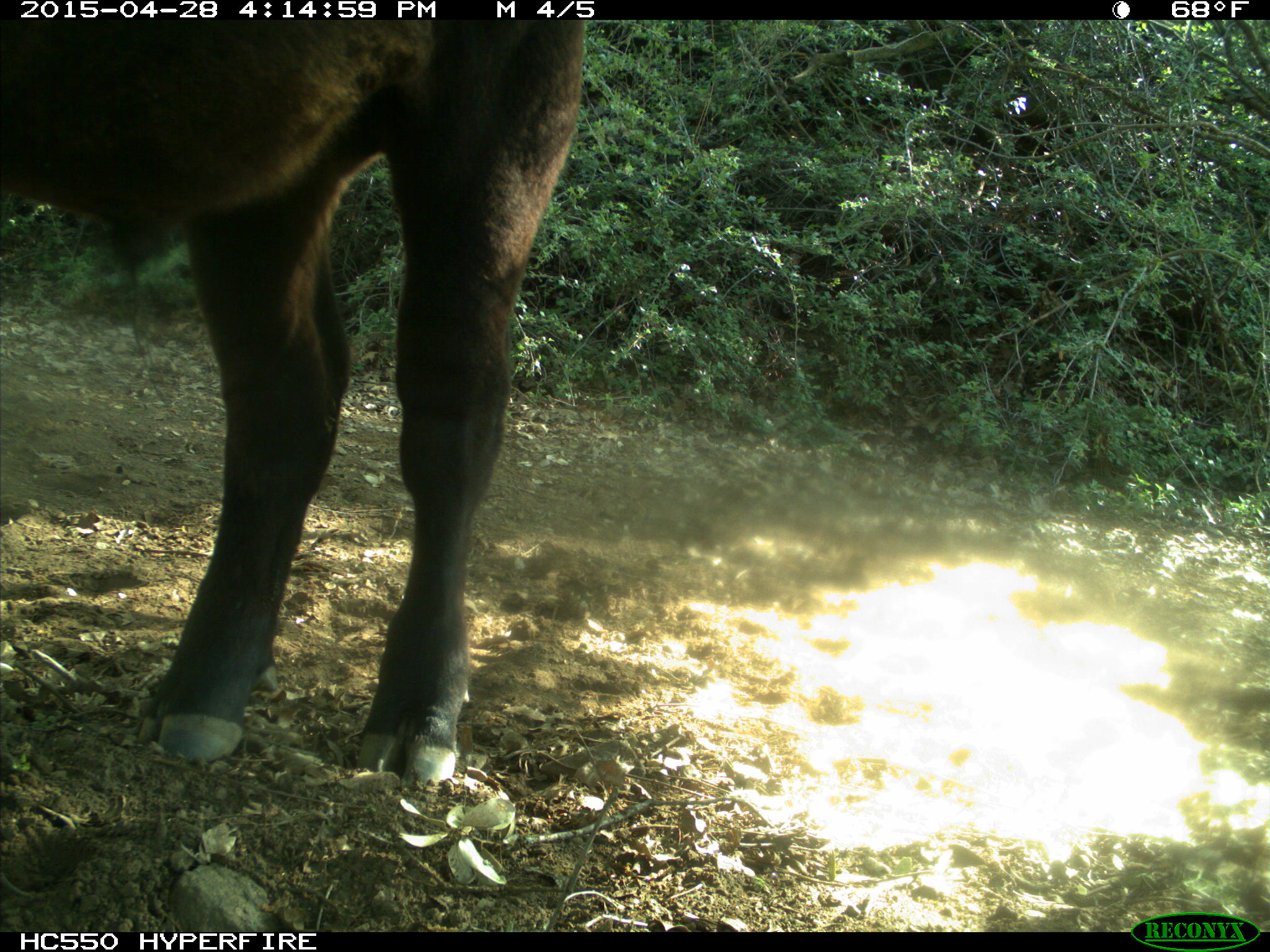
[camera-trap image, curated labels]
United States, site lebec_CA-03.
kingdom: Animalia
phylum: Chordata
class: Mammalia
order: Artiodactyla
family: Bovidae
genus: Bos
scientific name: Bos taurus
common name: domestic cow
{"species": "Bos taurus (domestic cow)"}